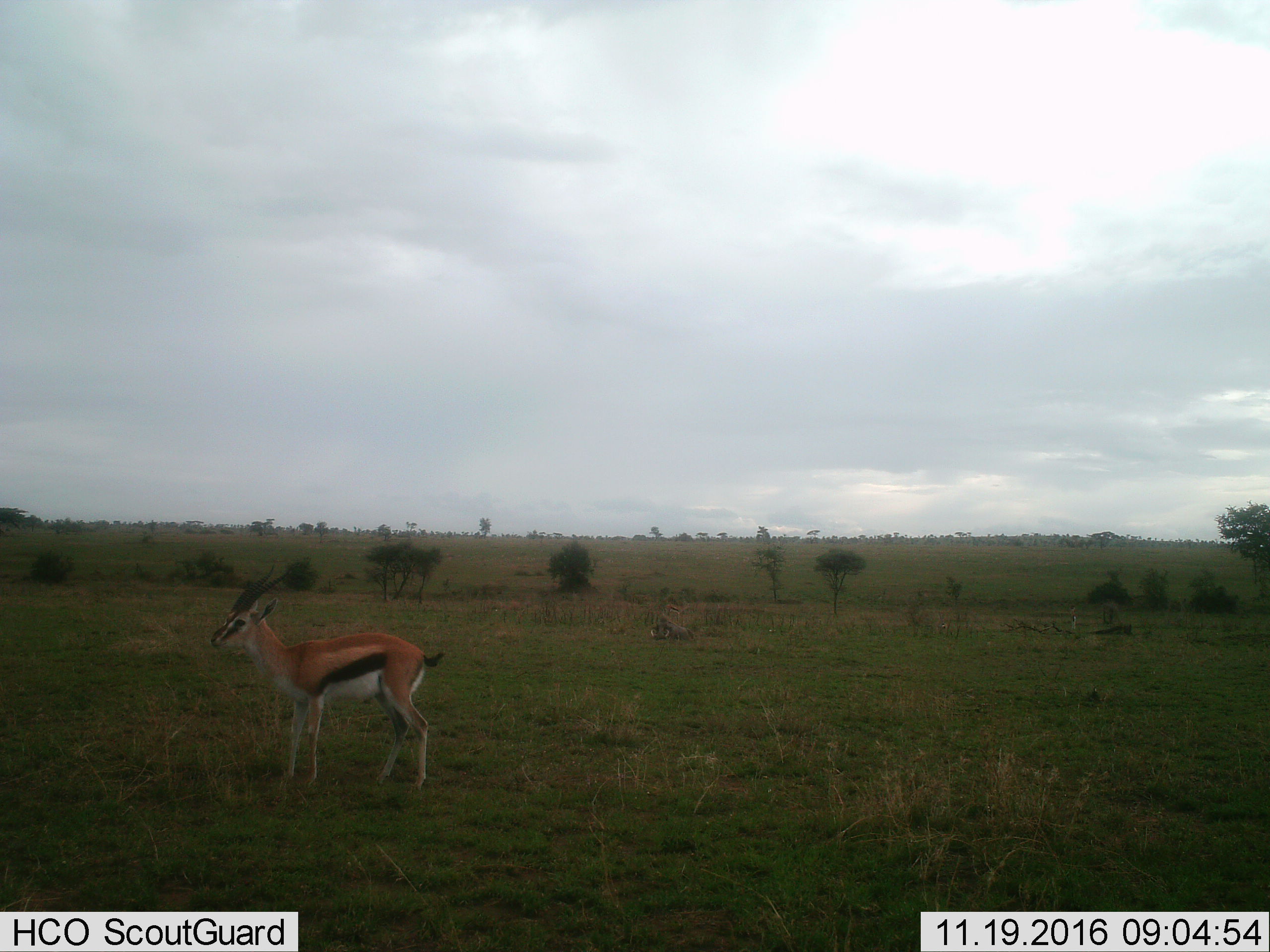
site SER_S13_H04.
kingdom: Animalia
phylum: Chordata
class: Mammalia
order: Artiodactyla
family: Bovidae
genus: Eudorcas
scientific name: Eudorcas thomsonii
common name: thomson's gazelle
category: gazellethomsons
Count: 1.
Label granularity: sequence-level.